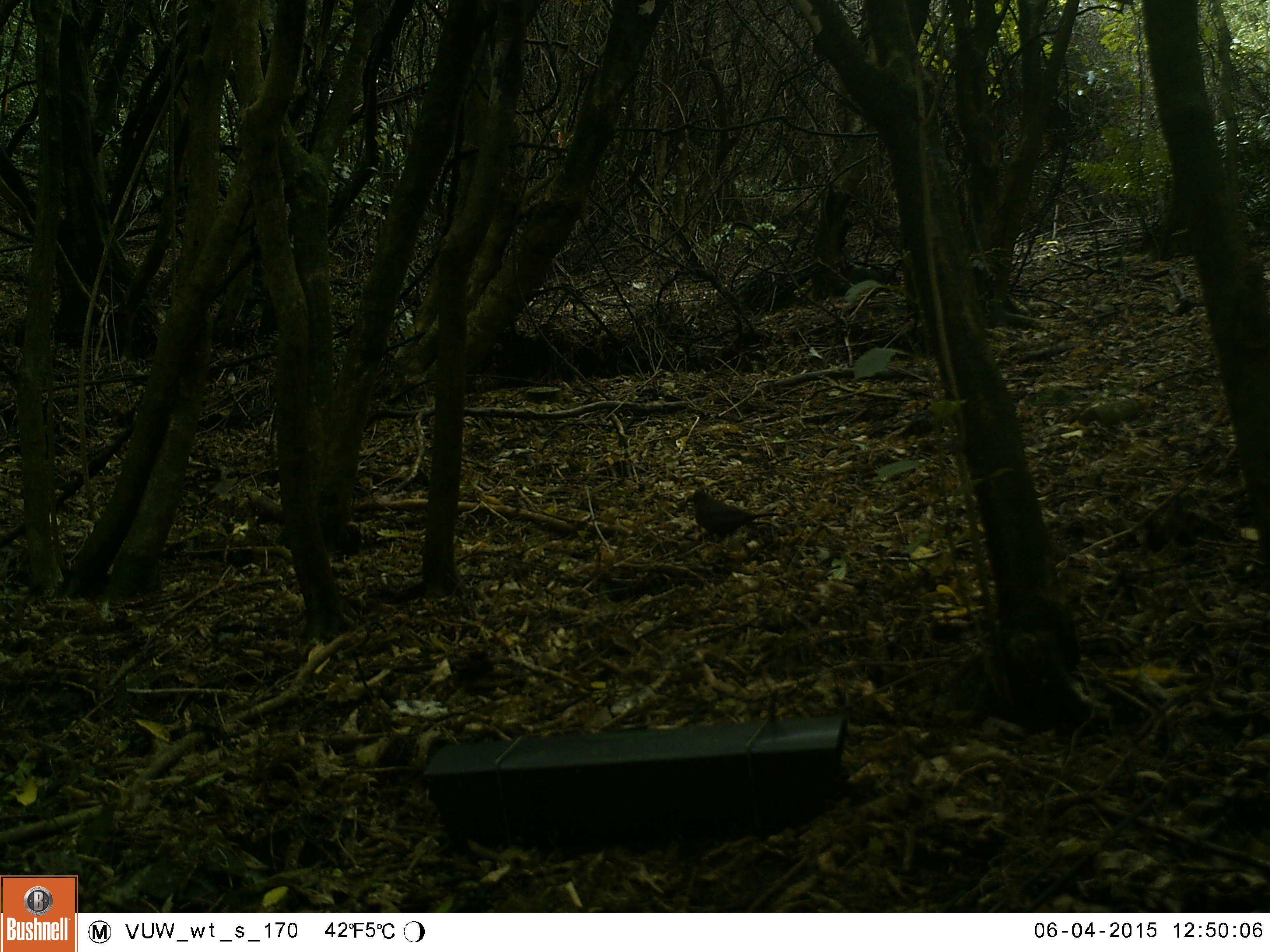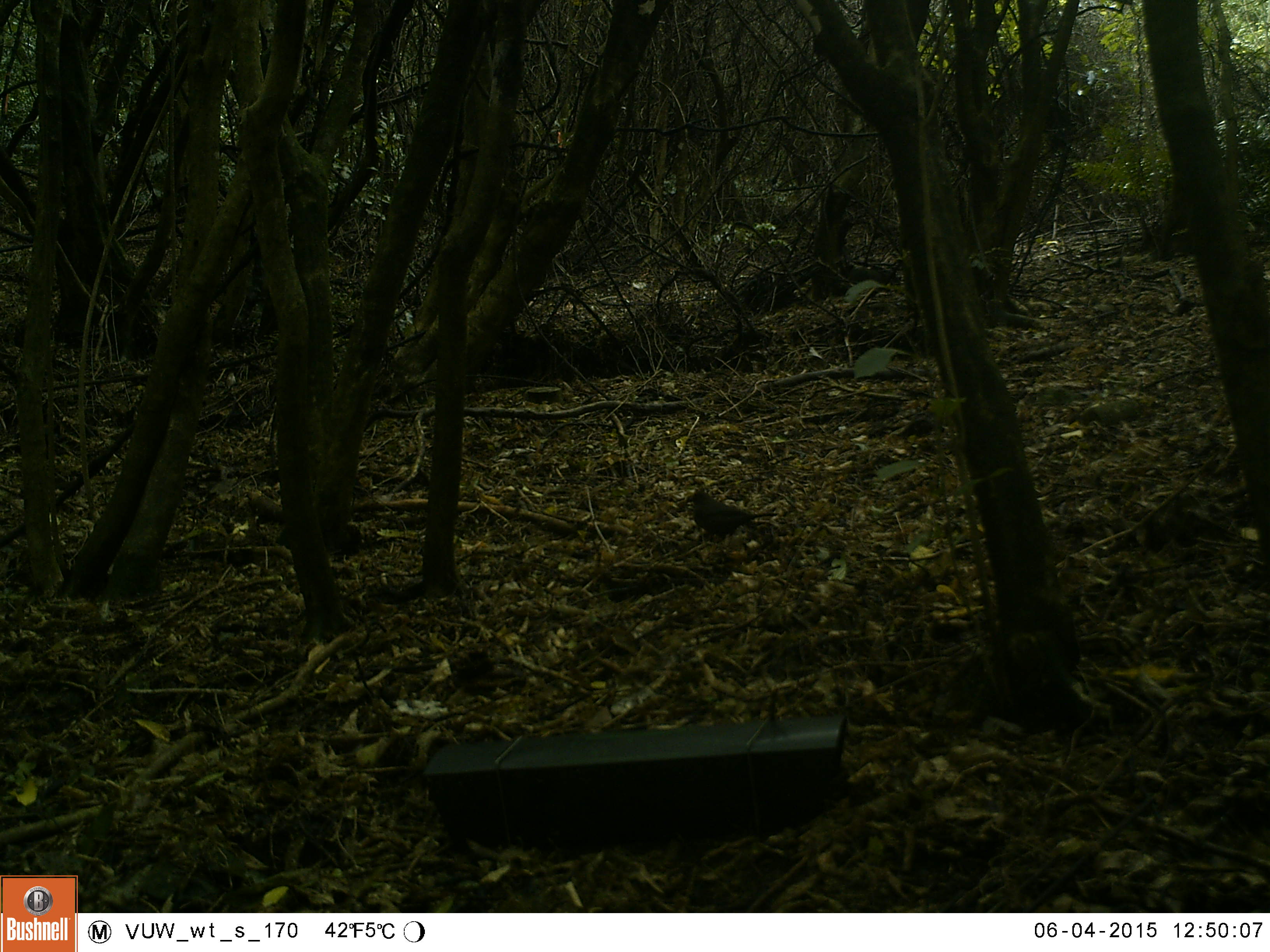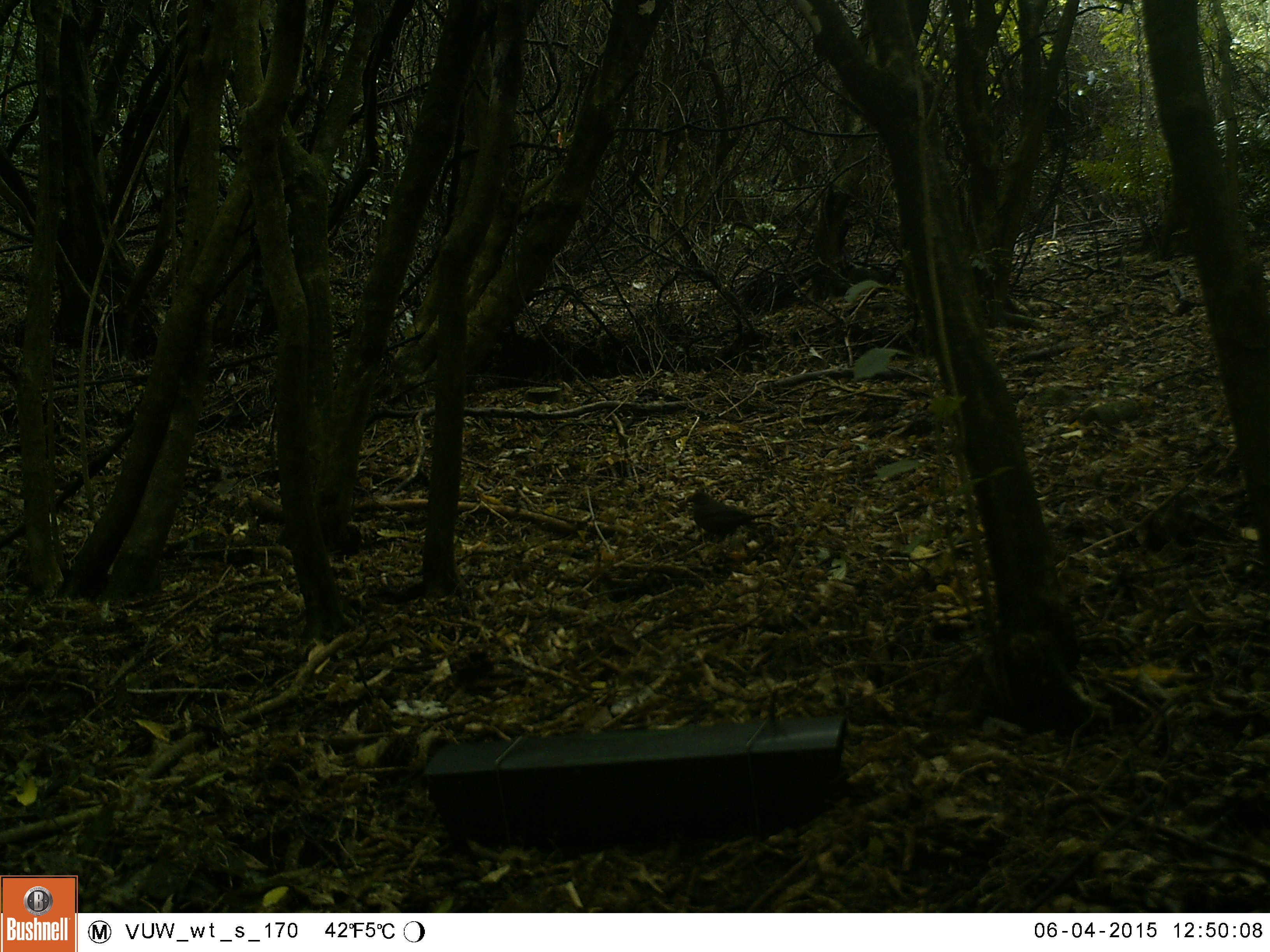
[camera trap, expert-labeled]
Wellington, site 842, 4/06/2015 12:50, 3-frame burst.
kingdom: Animalia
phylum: Chordata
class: Aves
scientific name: Aves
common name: bird